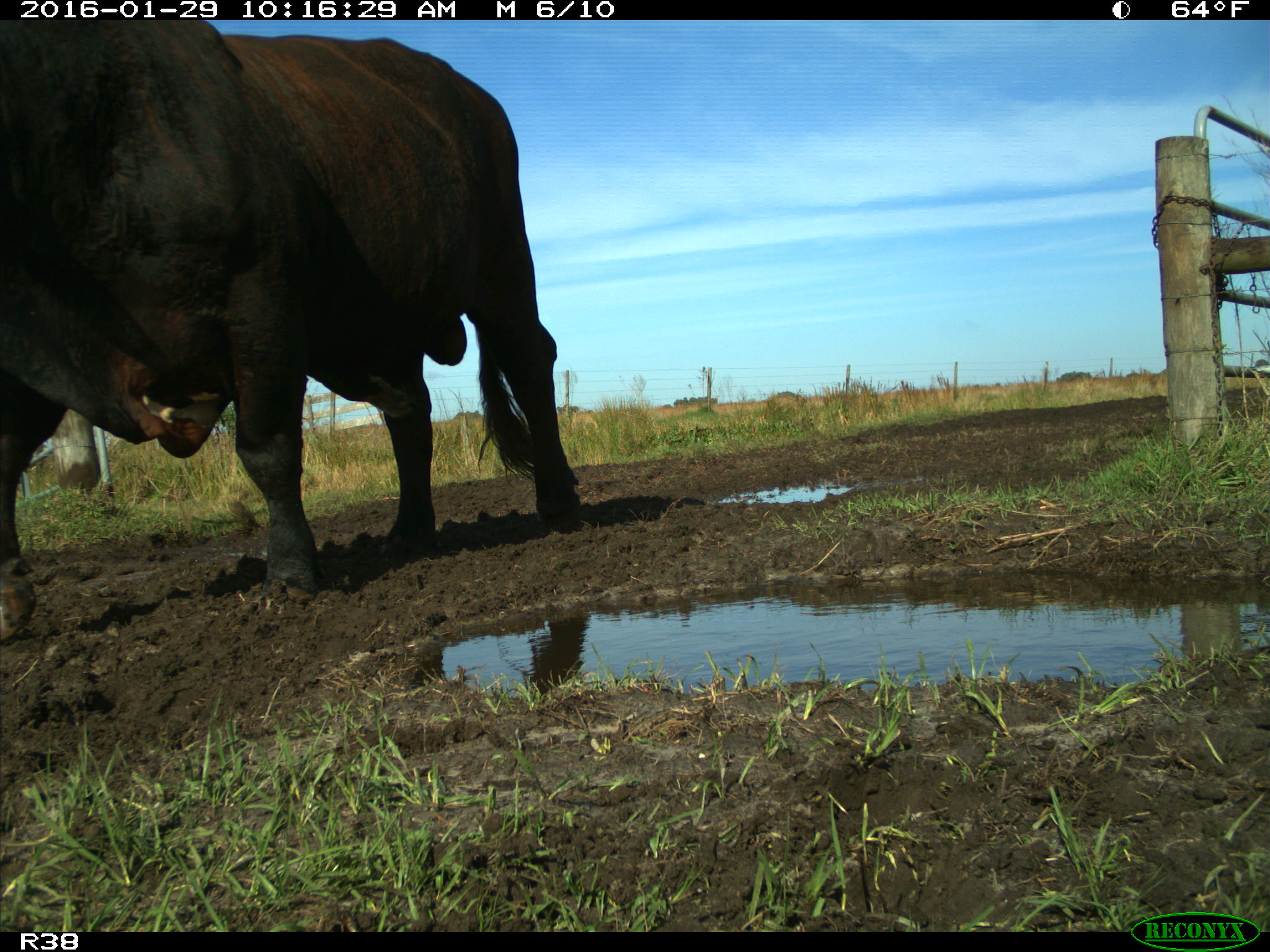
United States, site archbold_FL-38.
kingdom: Animalia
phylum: Chordata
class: Mammalia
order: Artiodactyla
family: Bovidae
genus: Bos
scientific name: Bos taurus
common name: domestic cow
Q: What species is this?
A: Bos taurus (domestic cow).